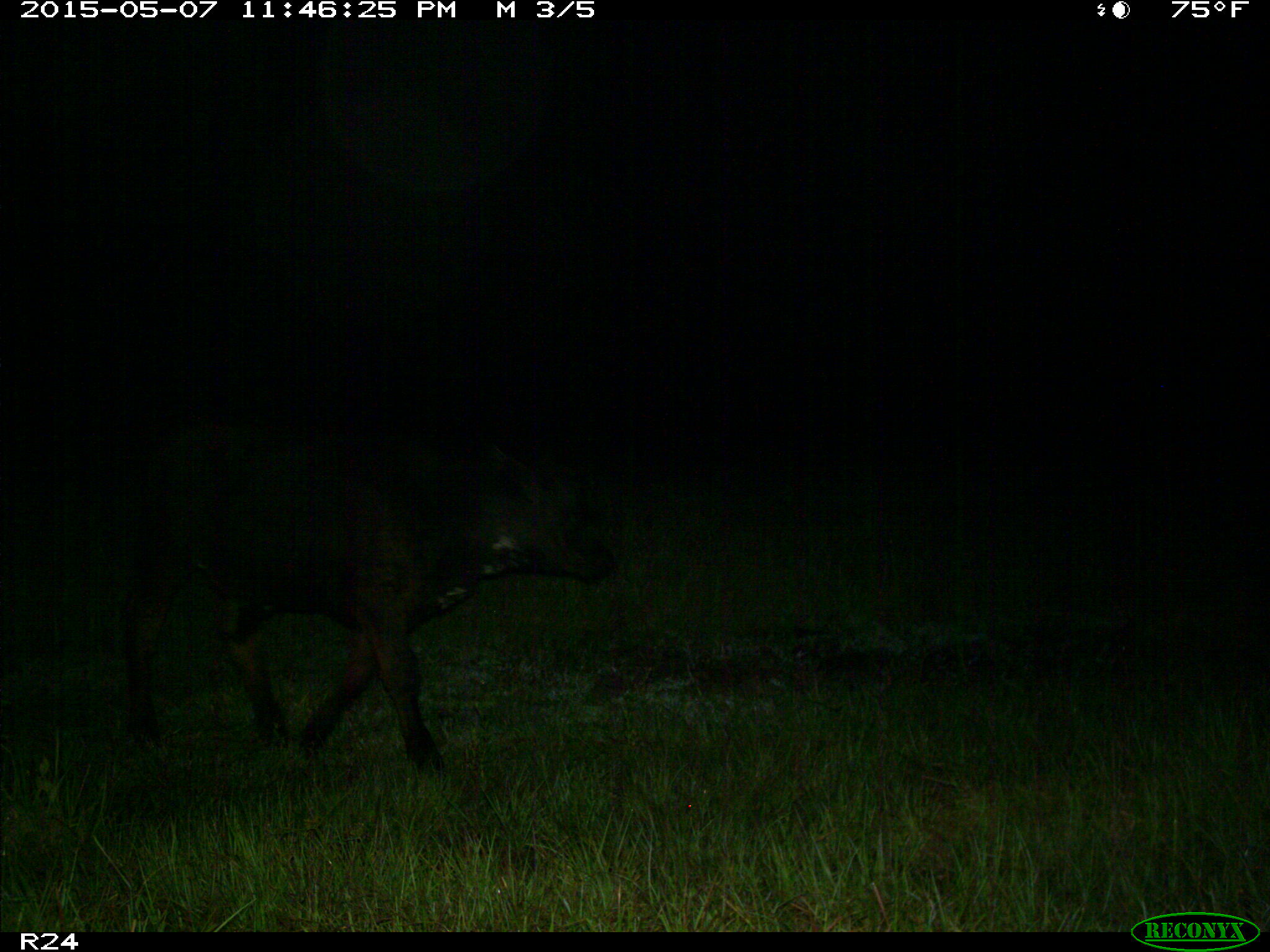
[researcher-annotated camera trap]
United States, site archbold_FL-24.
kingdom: Animalia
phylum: Chordata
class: Mammalia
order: Artiodactyla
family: Bovidae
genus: Bos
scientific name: Bos taurus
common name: domestic cow